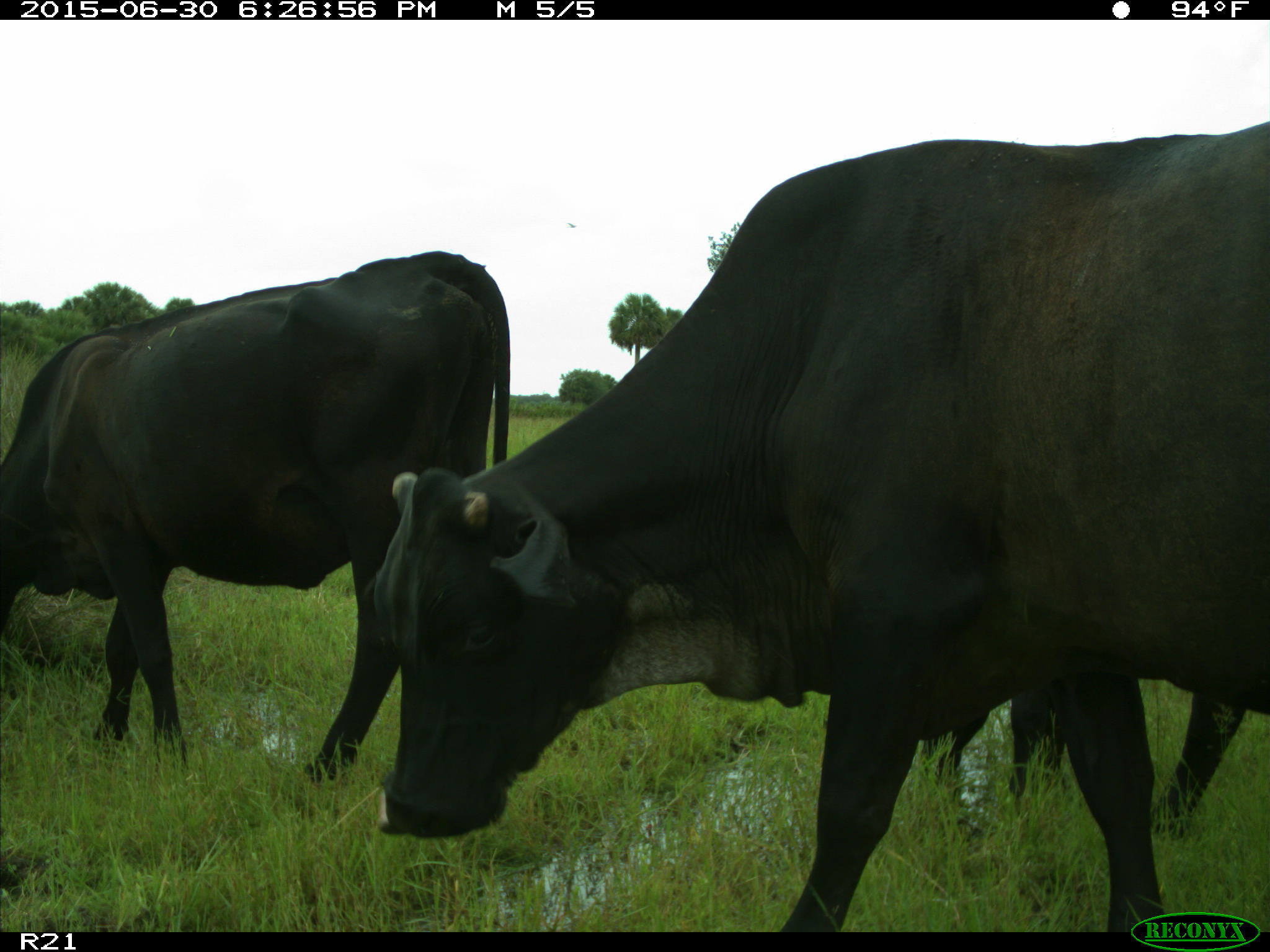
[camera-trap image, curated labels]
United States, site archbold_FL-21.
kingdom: Animalia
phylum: Chordata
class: Mammalia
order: Artiodactyla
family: Bovidae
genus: Bos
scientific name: Bos taurus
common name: domestic cow